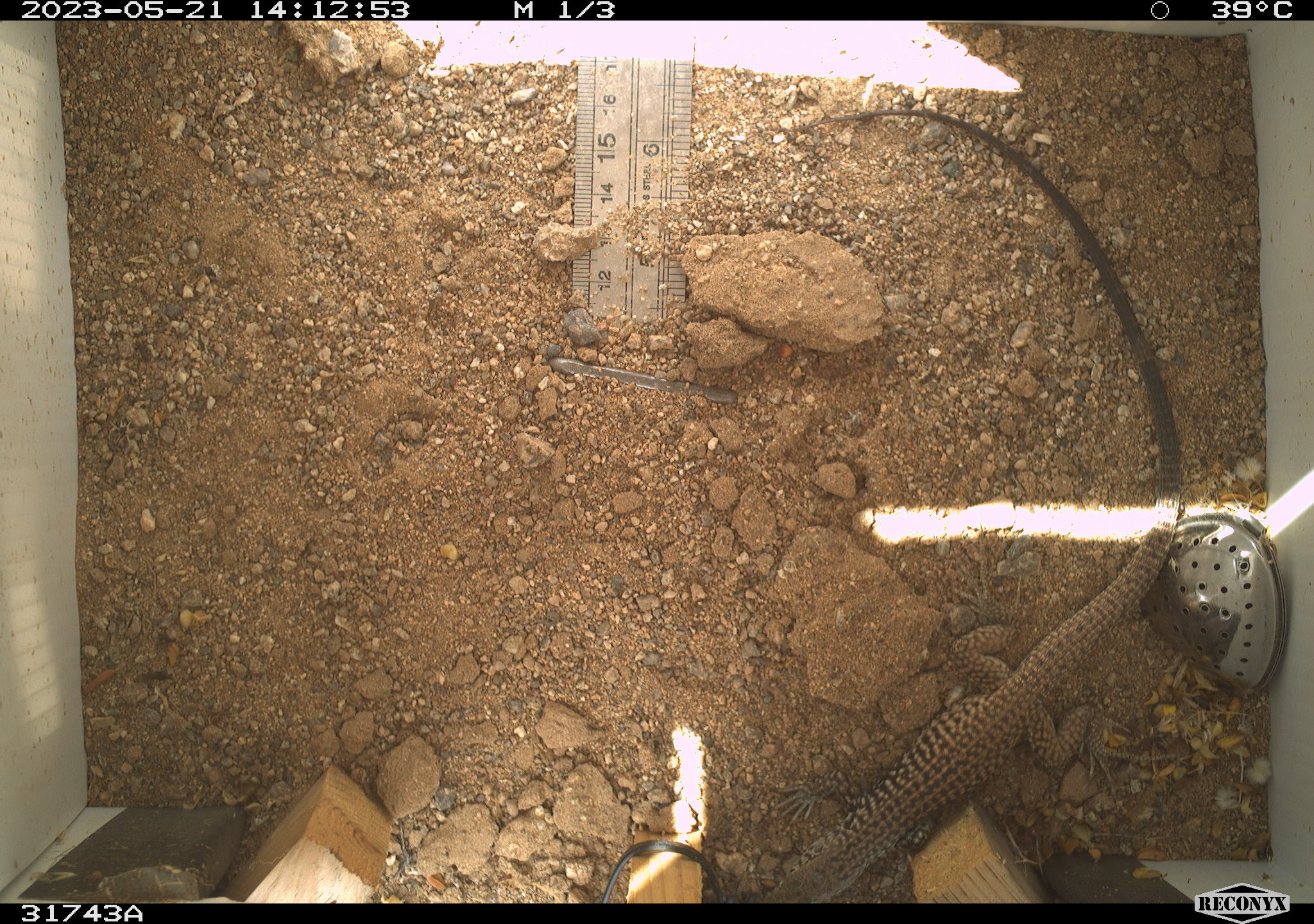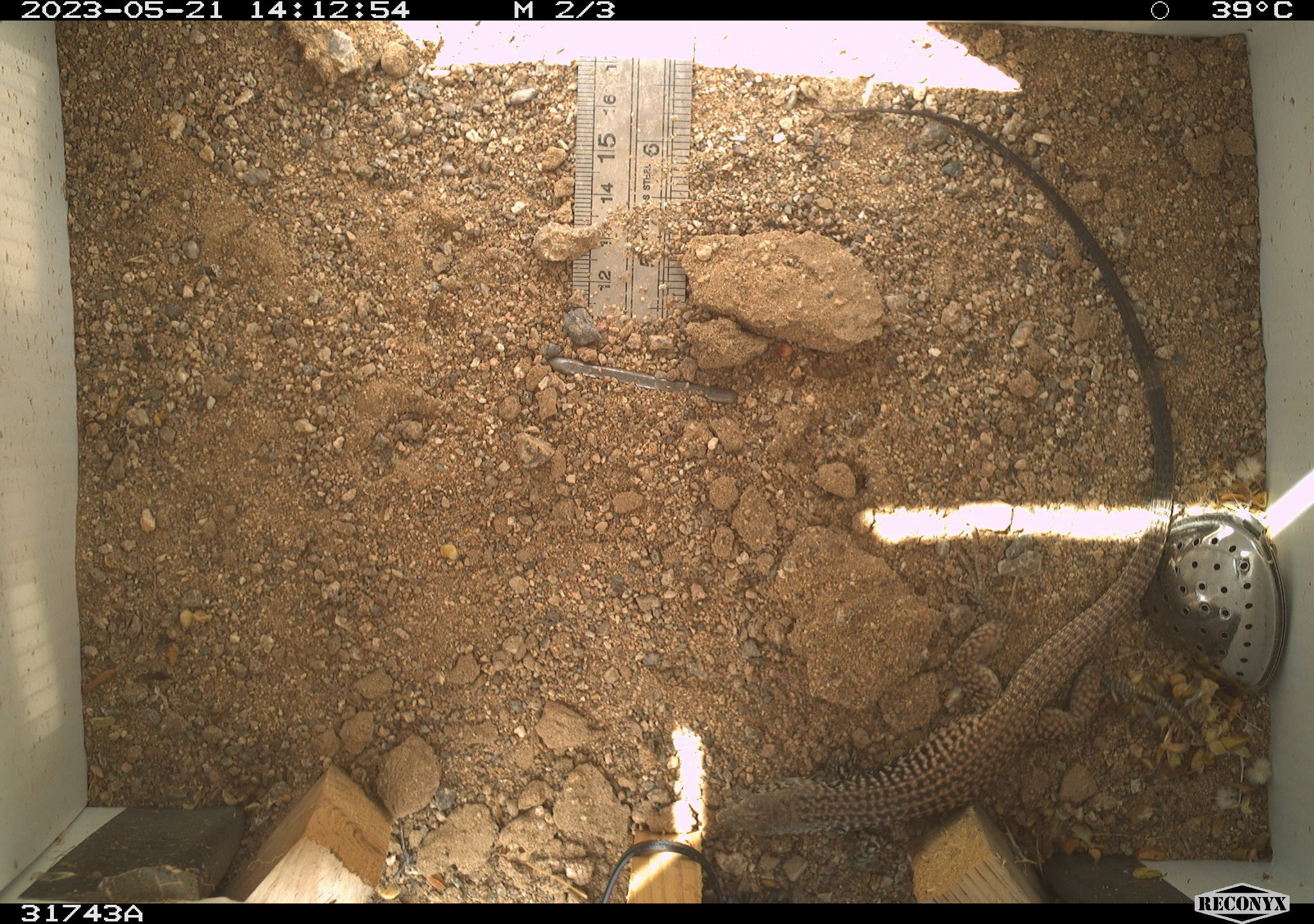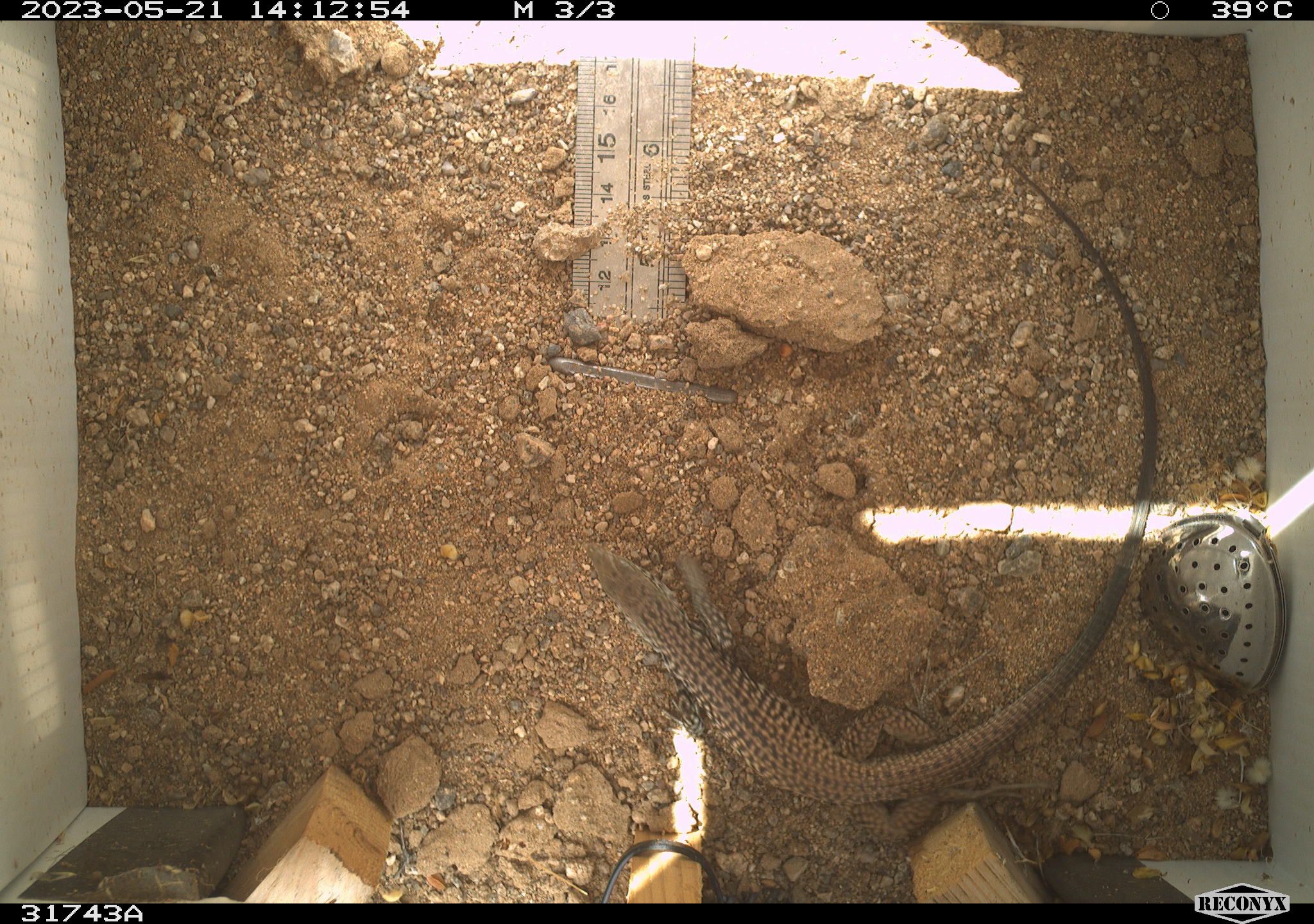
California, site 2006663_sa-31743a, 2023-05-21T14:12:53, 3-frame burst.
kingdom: Animalia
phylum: Chordata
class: Reptilia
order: Squamata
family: Teiidae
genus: Aspidoscelis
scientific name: Aspidoscelis tigris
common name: western whiptail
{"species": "western whiptail (Aspidoscelis tigris)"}